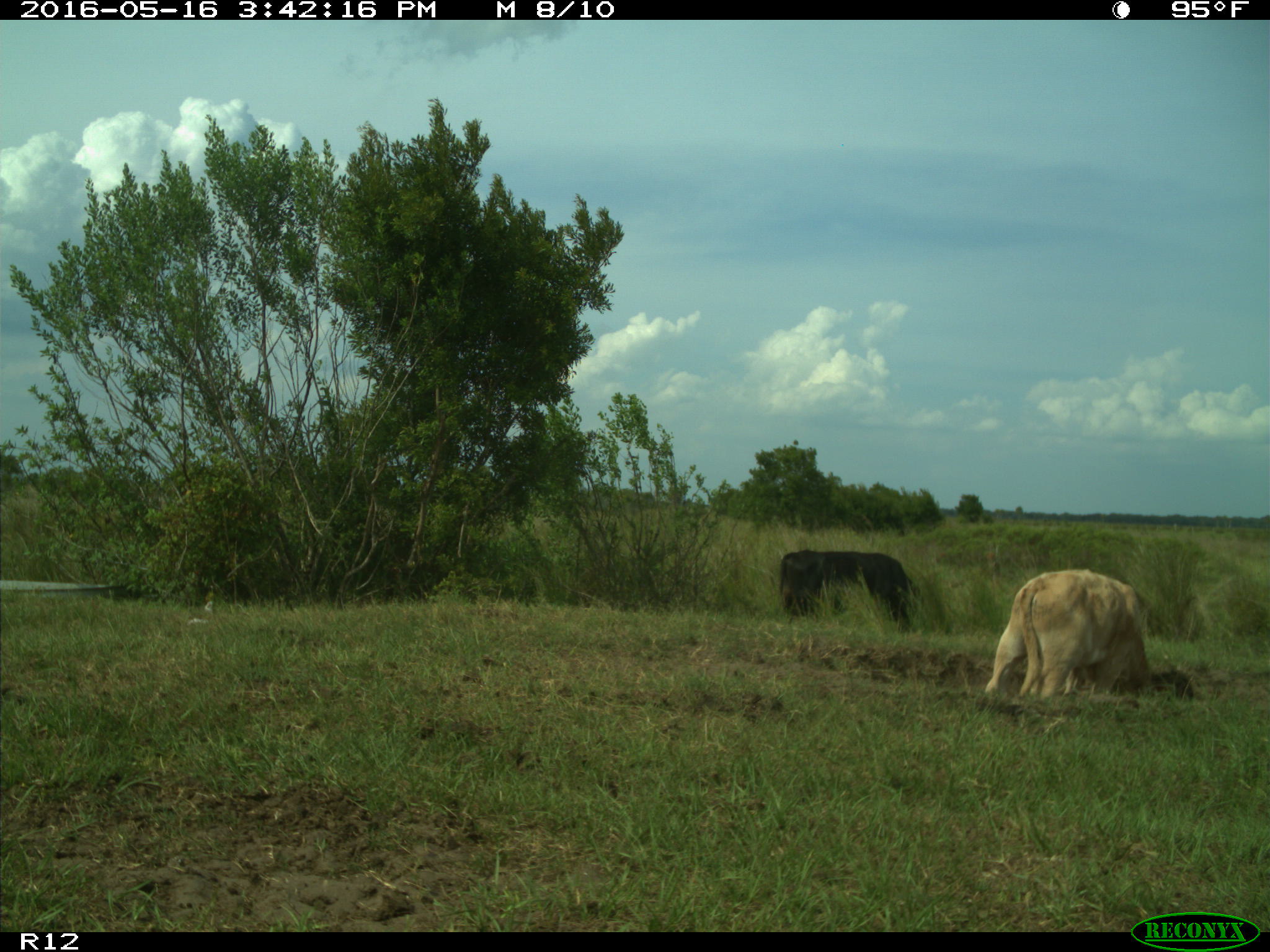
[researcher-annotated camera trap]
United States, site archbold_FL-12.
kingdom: Animalia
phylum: Chordata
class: Mammalia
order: Artiodactyla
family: Bovidae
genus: Bos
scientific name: Bos taurus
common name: domestic cow